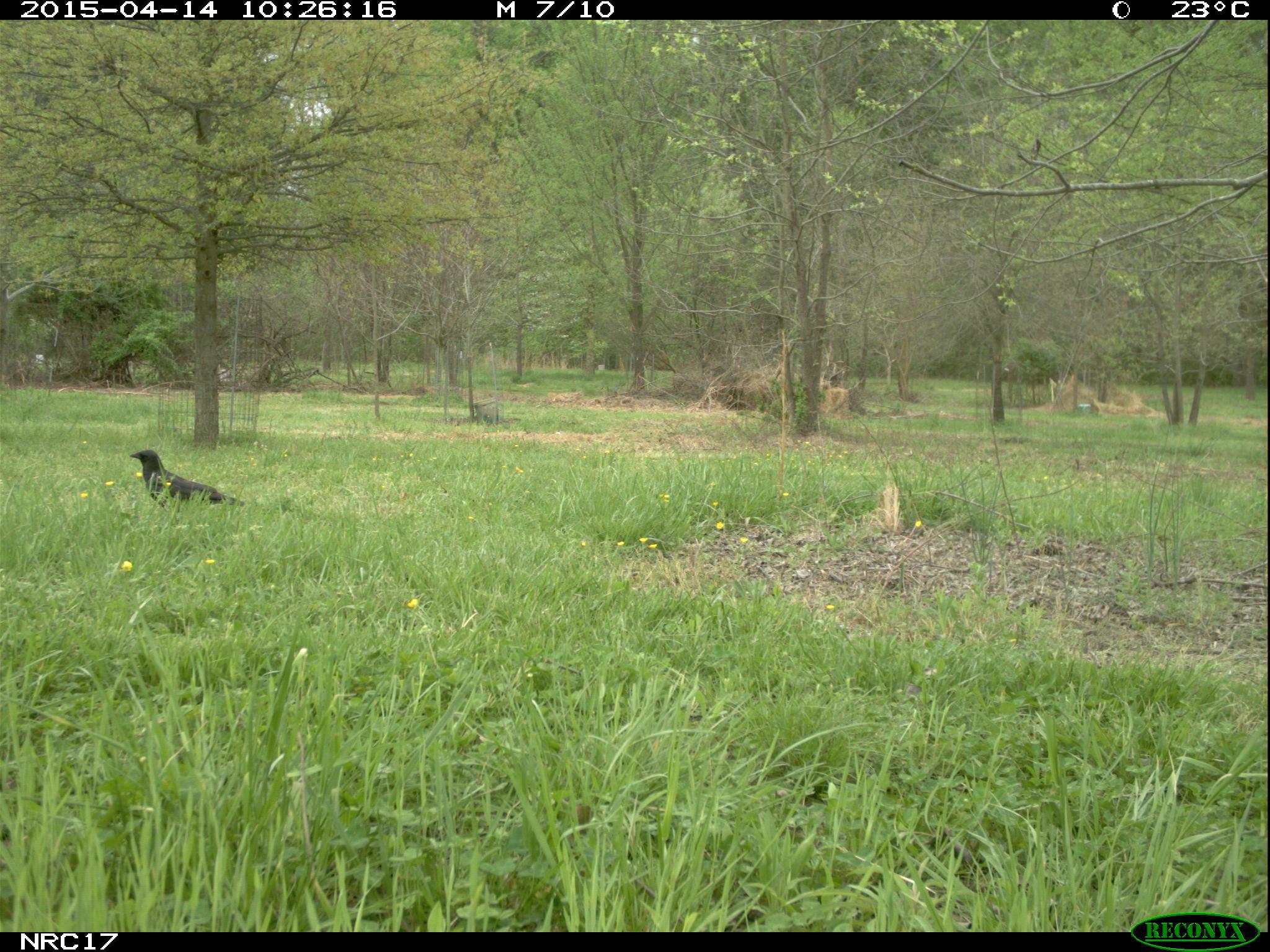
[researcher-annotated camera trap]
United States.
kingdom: Animalia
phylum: Chordata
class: Aves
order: Passeriformes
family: Corvidae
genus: Corvus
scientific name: Corvus brachyrhynchos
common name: american crow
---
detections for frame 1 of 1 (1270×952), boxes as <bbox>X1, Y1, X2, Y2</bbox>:
American Crow: <bbox>127, 447, 246, 514</bbox>